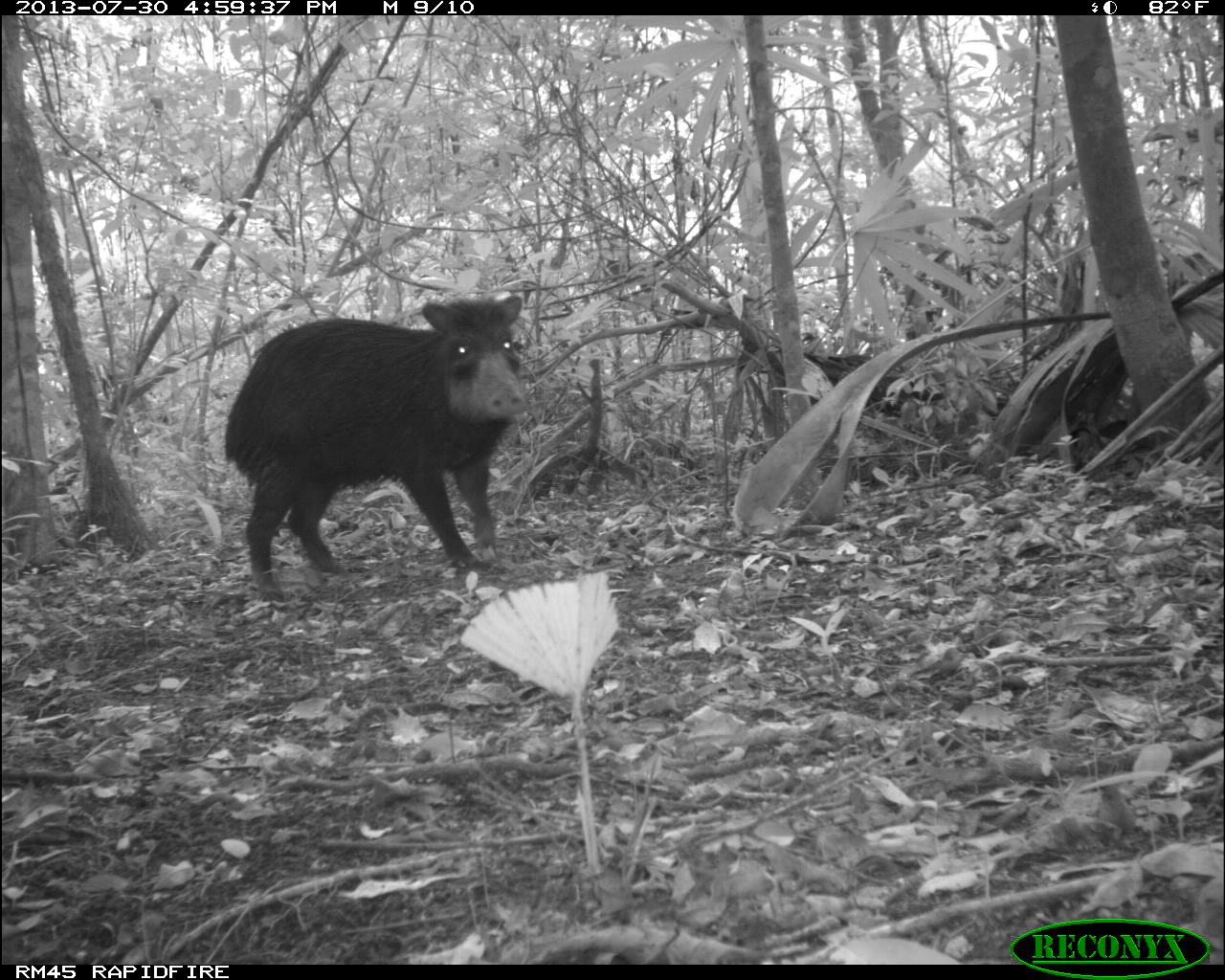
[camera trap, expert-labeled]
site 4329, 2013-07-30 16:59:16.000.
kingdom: Animalia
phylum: Chordata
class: Mammalia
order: Artiodactyla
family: Tayassuidae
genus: Tayassu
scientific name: Tayassu pecari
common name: white-lipped peccary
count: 2